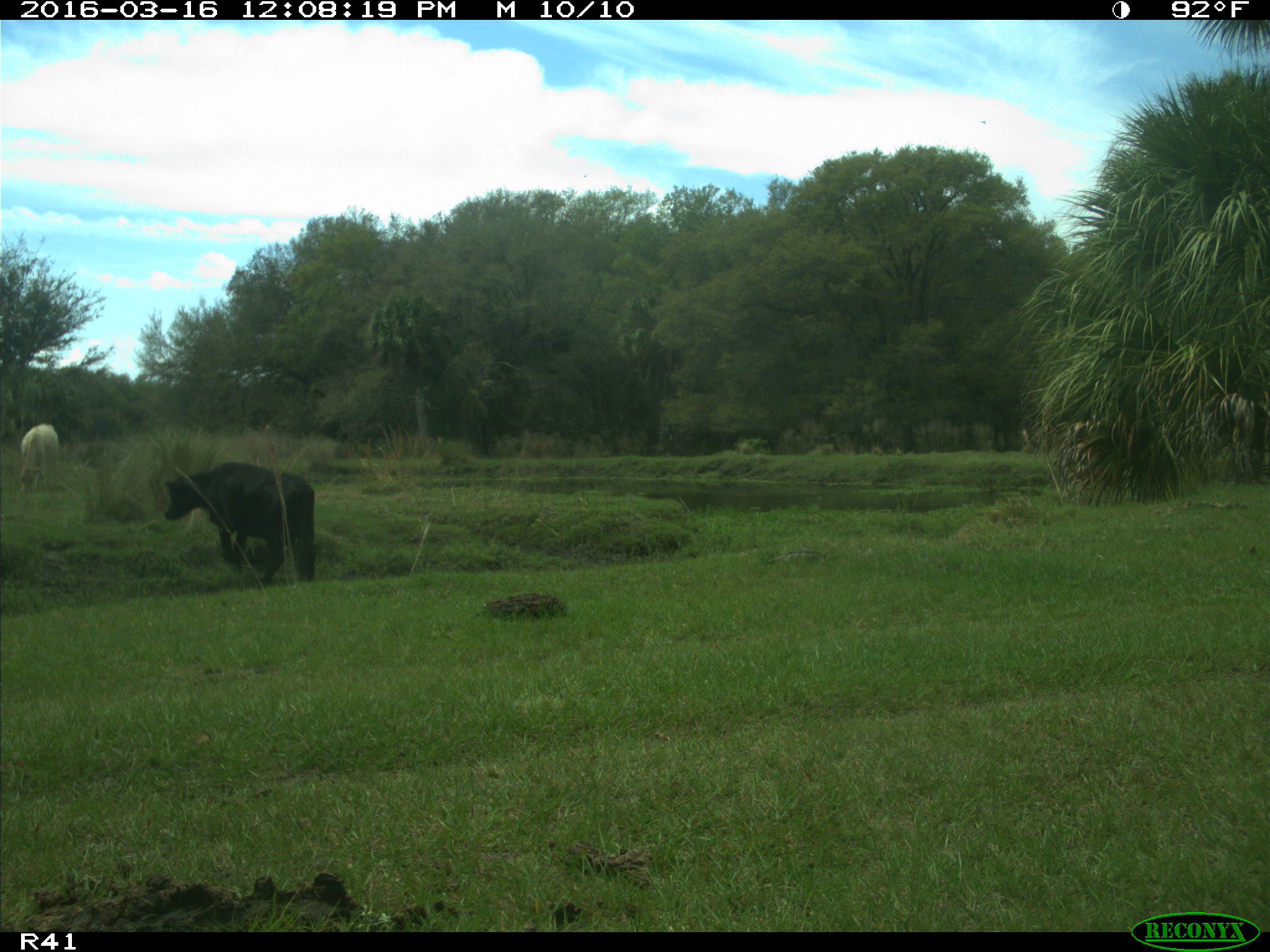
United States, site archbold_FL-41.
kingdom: Animalia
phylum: Chordata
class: Mammalia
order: Artiodactyla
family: Bovidae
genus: Bos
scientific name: Bos taurus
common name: domestic cow